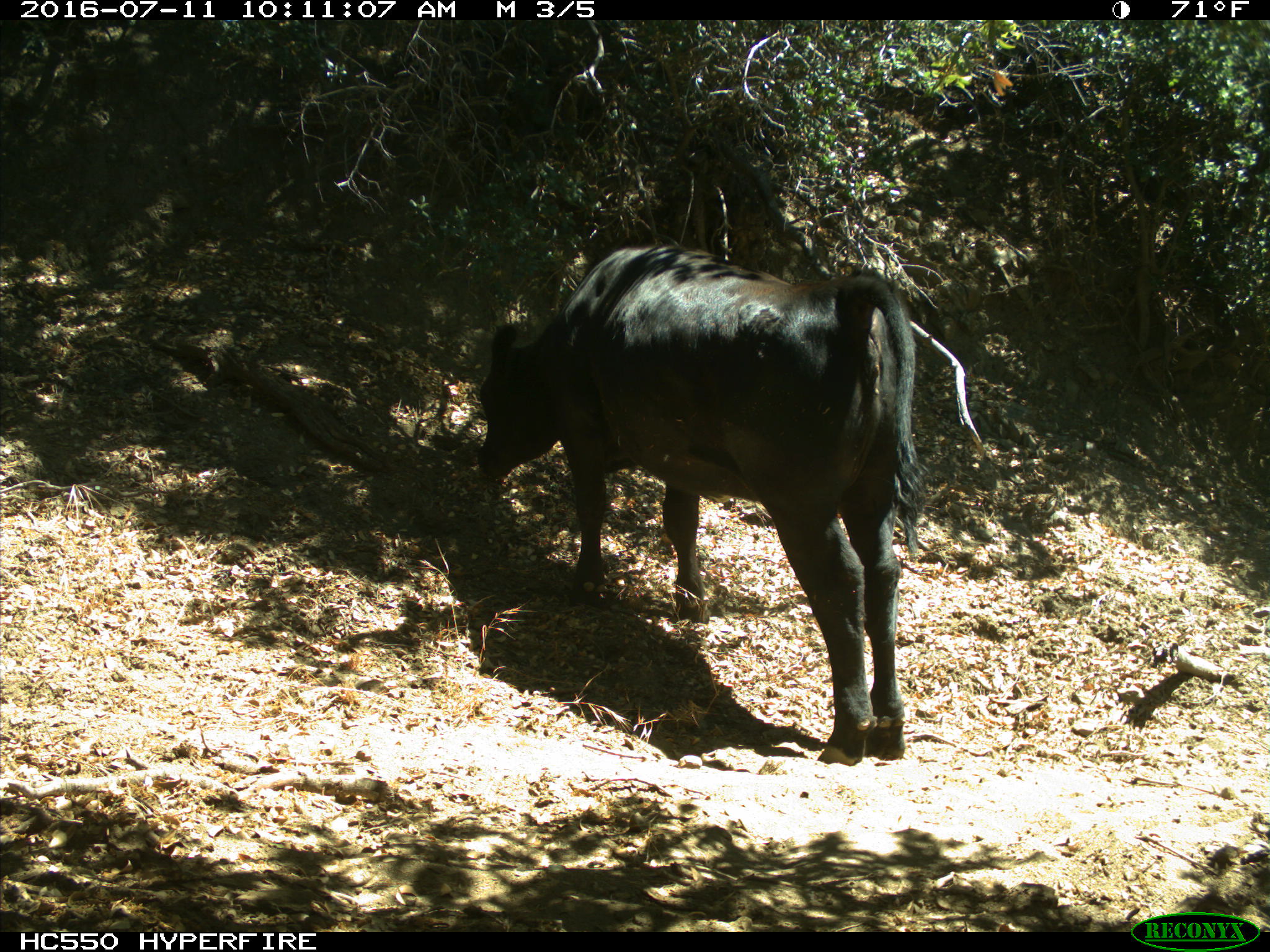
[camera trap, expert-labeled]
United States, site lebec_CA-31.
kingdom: Animalia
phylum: Chordata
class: Mammalia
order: Artiodactyla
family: Bovidae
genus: Bos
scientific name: Bos taurus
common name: domestic cow